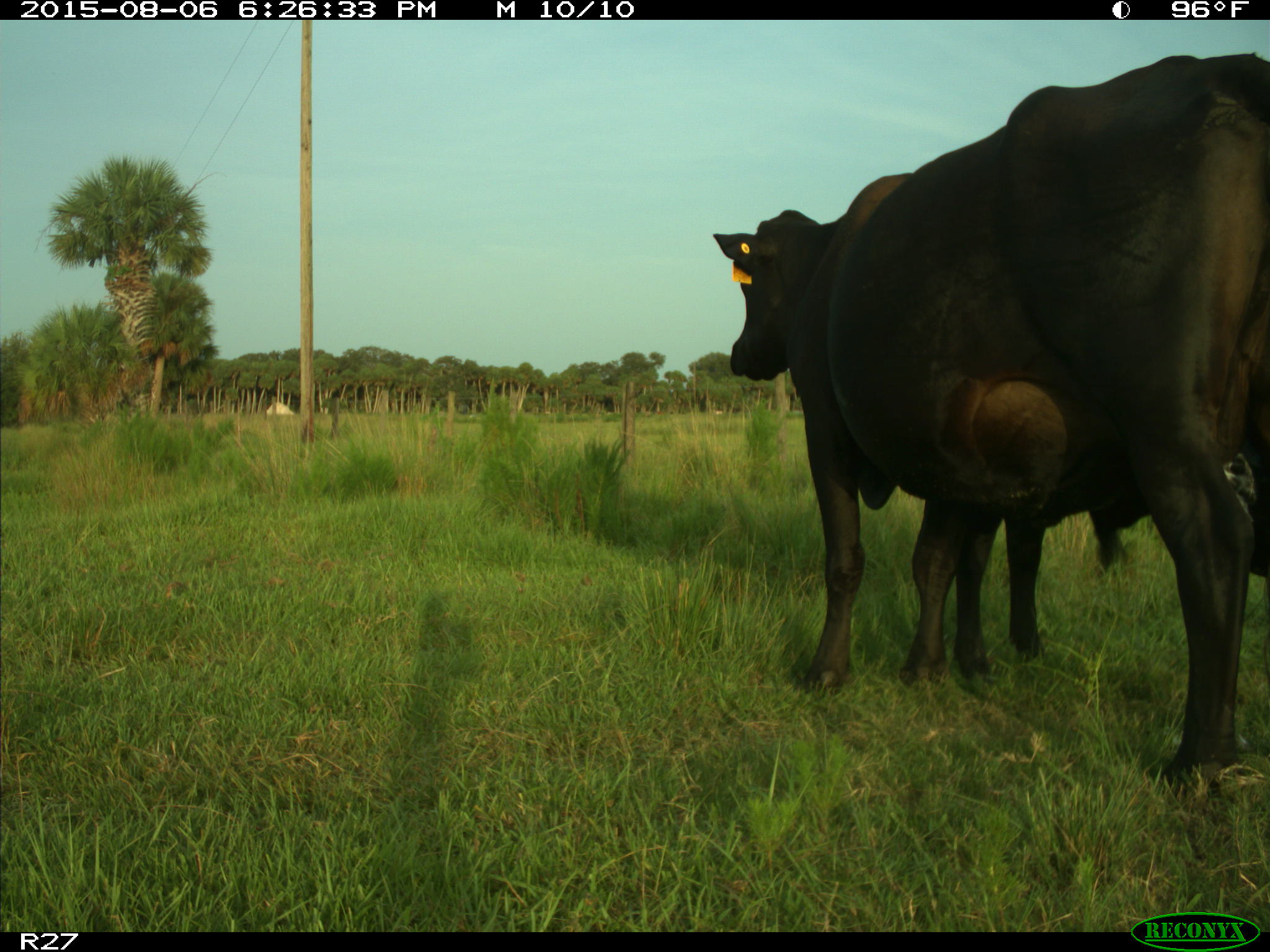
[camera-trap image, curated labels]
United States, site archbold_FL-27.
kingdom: Animalia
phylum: Chordata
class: Mammalia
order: Artiodactyla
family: Bovidae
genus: Bos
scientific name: Bos taurus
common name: domestic cow